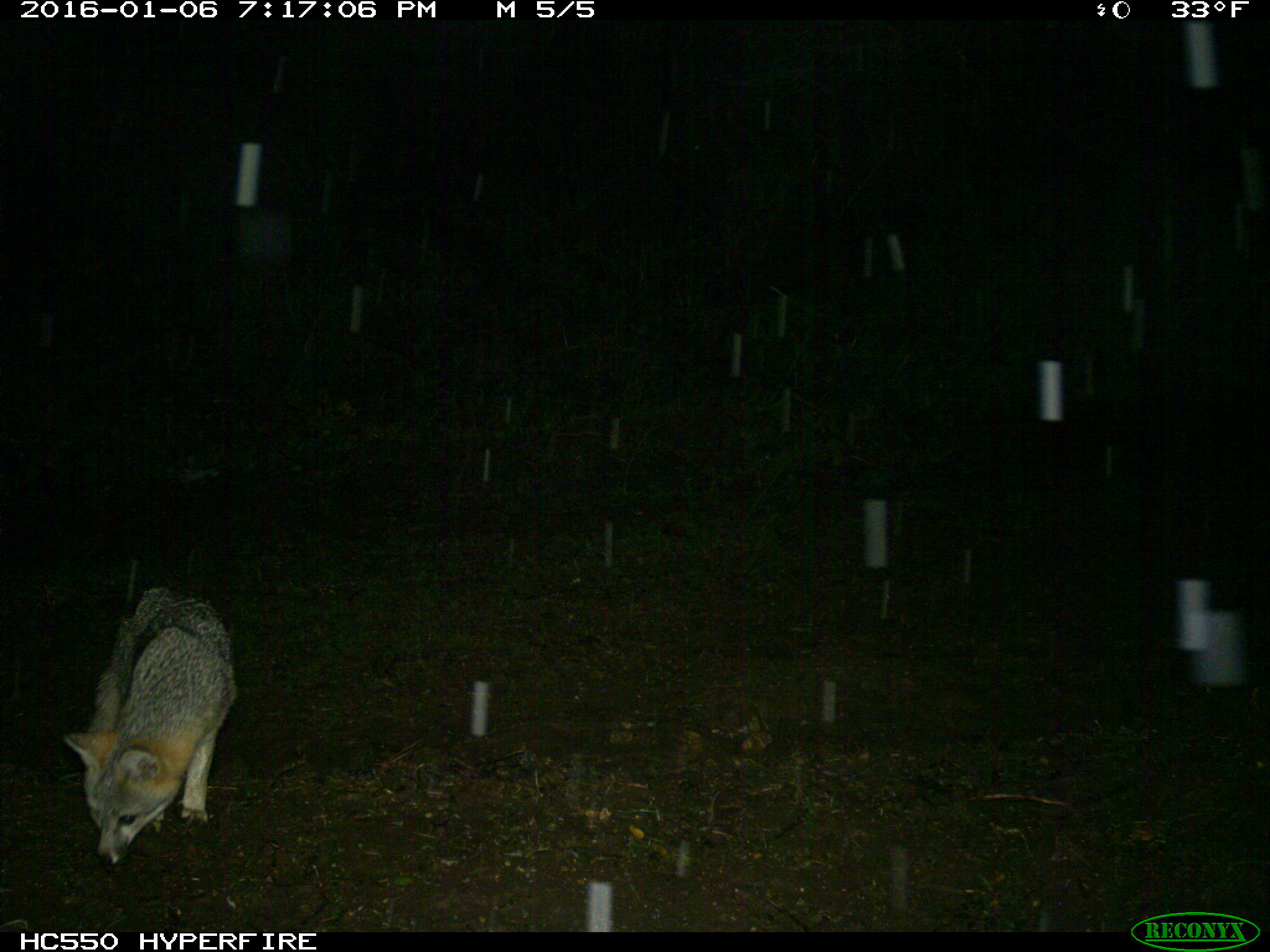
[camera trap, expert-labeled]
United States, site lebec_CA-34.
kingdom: Animalia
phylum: Chordata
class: Mammalia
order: Carnivora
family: Canidae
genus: Urocyon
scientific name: Urocyon cinereoargenteus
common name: gray fox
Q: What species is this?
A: Urocyon cinereoargenteus (gray fox).